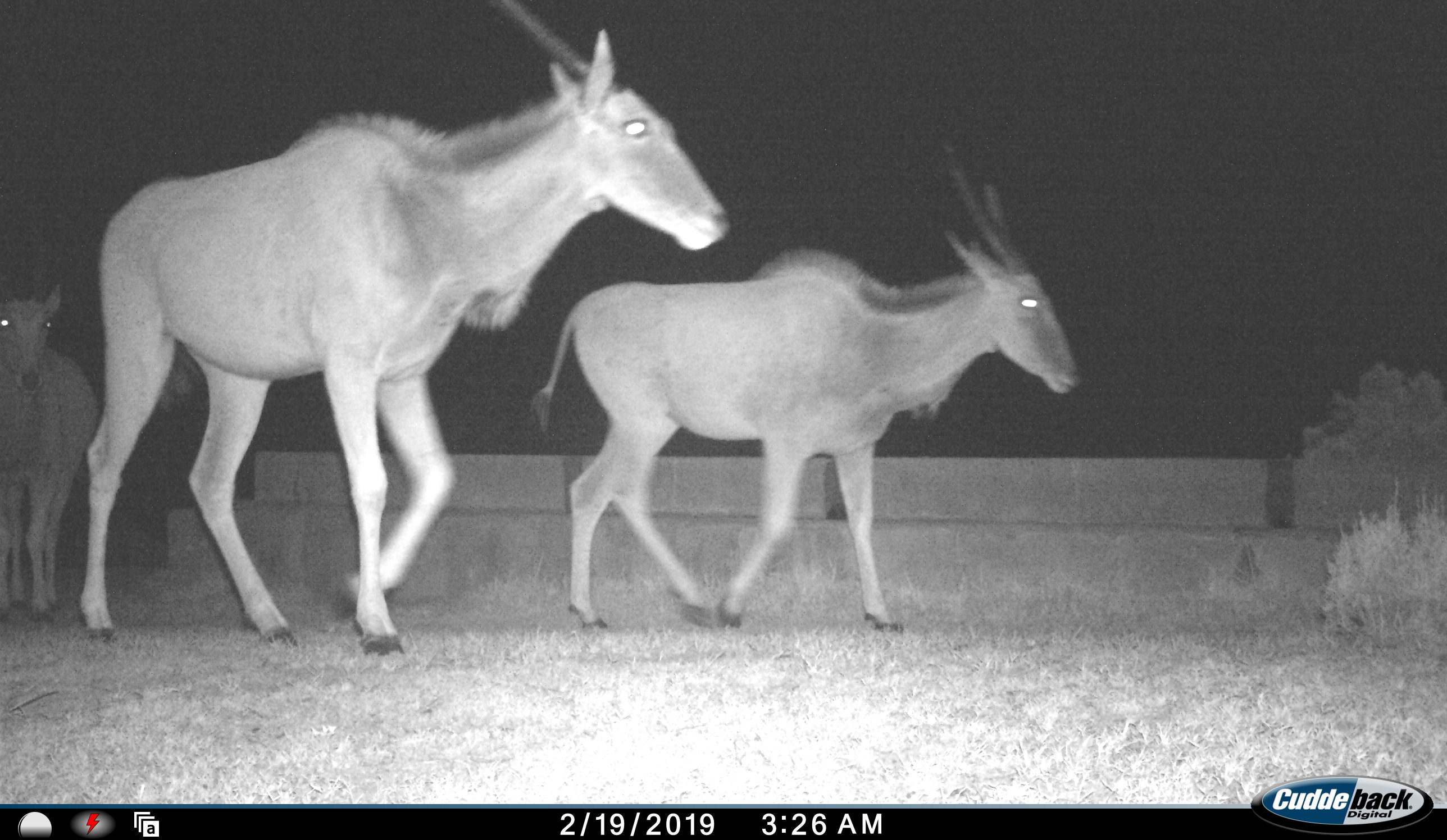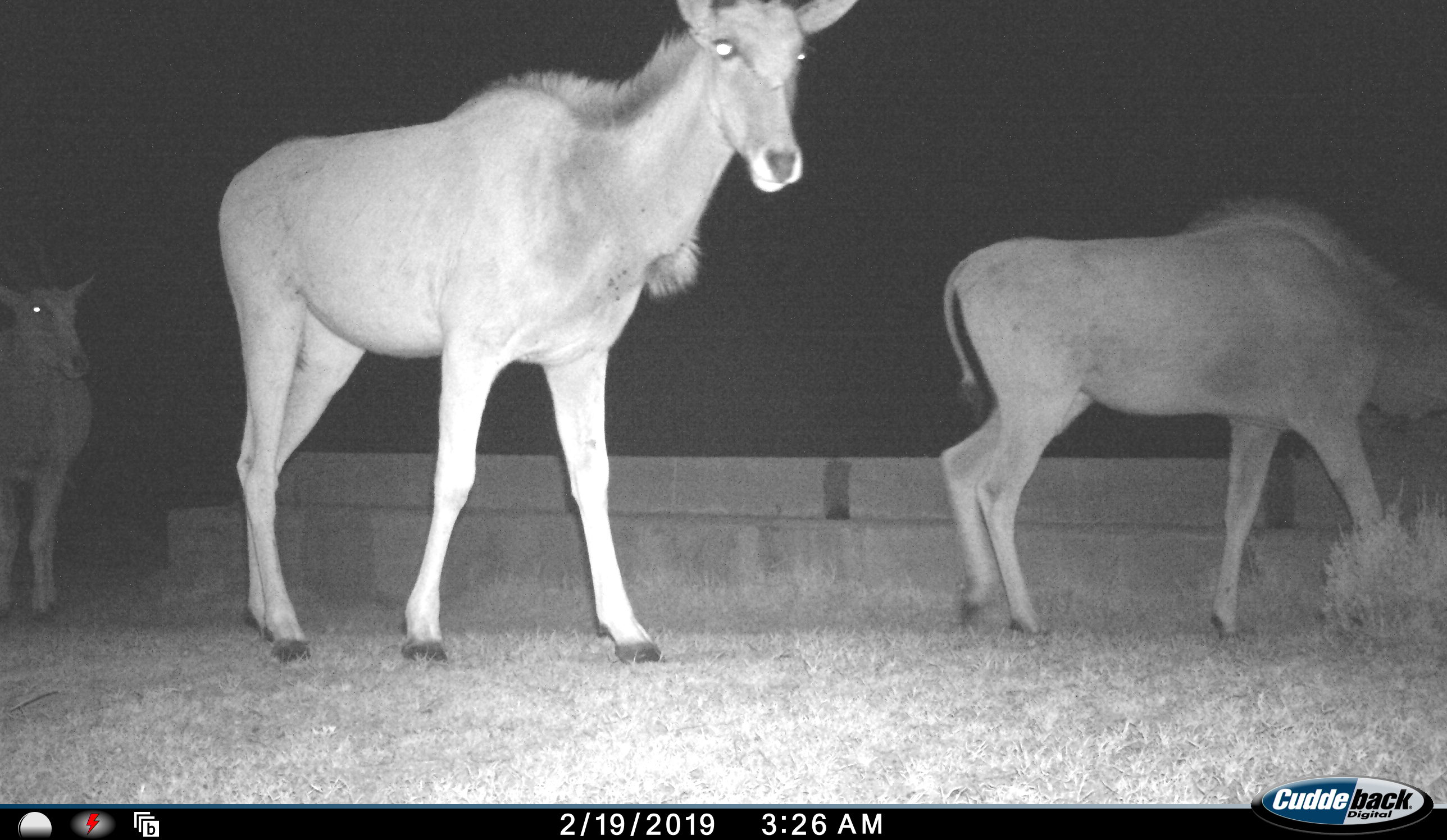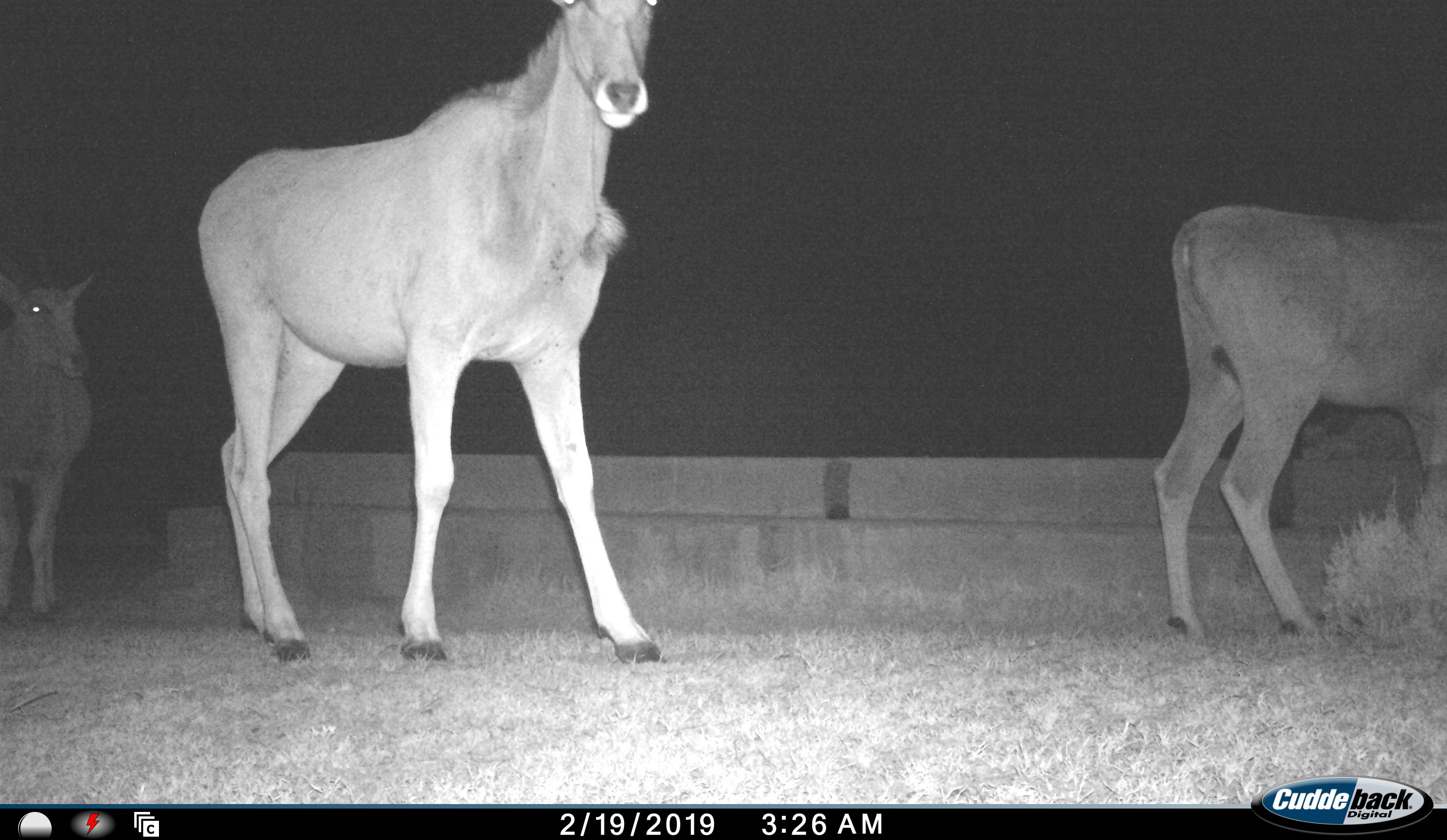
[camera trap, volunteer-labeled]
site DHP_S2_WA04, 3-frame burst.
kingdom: Animalia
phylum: Chordata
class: Mammalia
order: Artiodactyla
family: Bovidae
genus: Tragelaphus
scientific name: Tragelaphus oryx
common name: eland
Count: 3.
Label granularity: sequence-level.